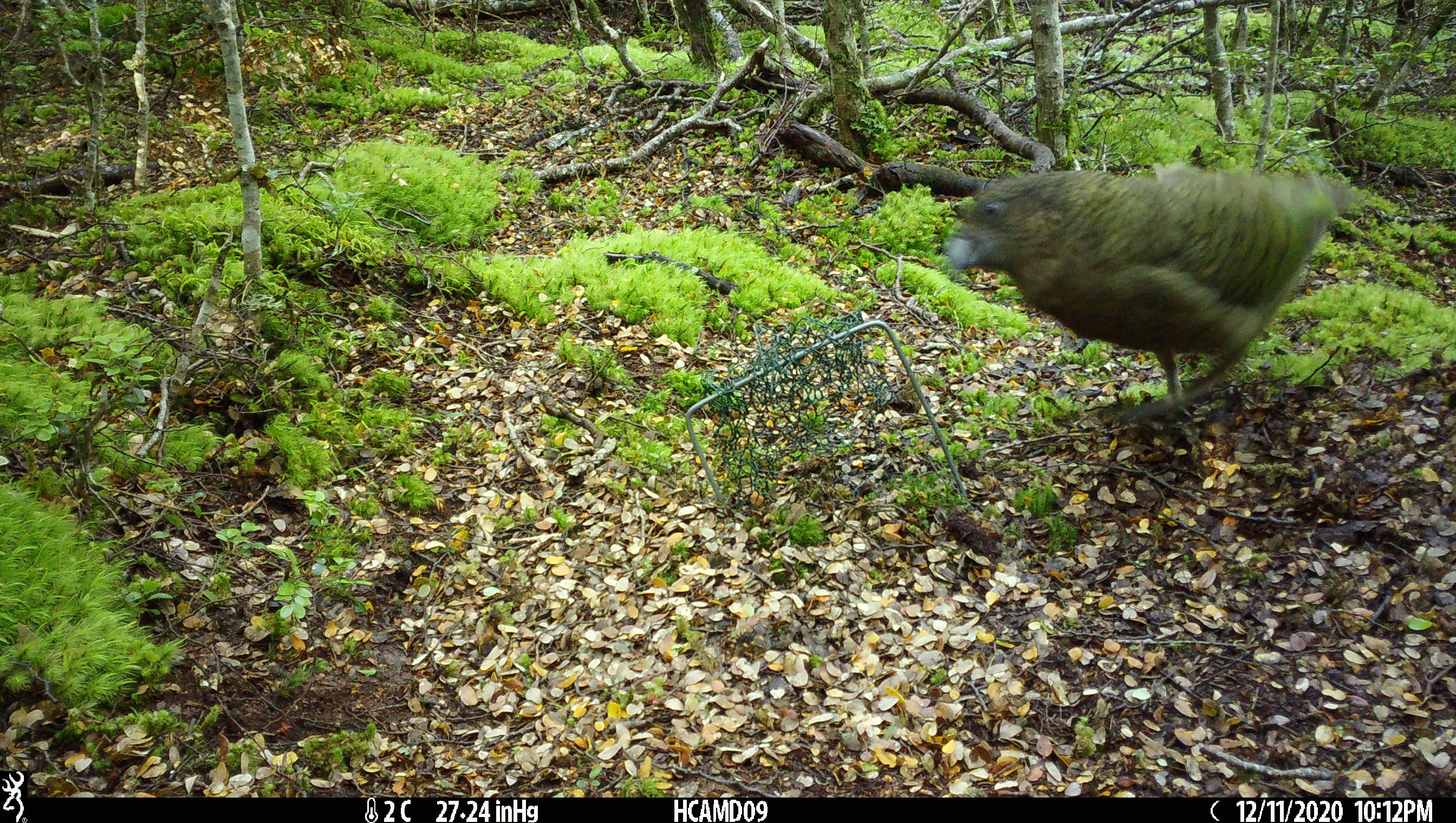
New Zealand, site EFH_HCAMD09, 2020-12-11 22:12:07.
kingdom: Animalia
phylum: Chordata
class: Aves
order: Psittaciformes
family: Strigopidae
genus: Nestor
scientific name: Nestor notabilis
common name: kea